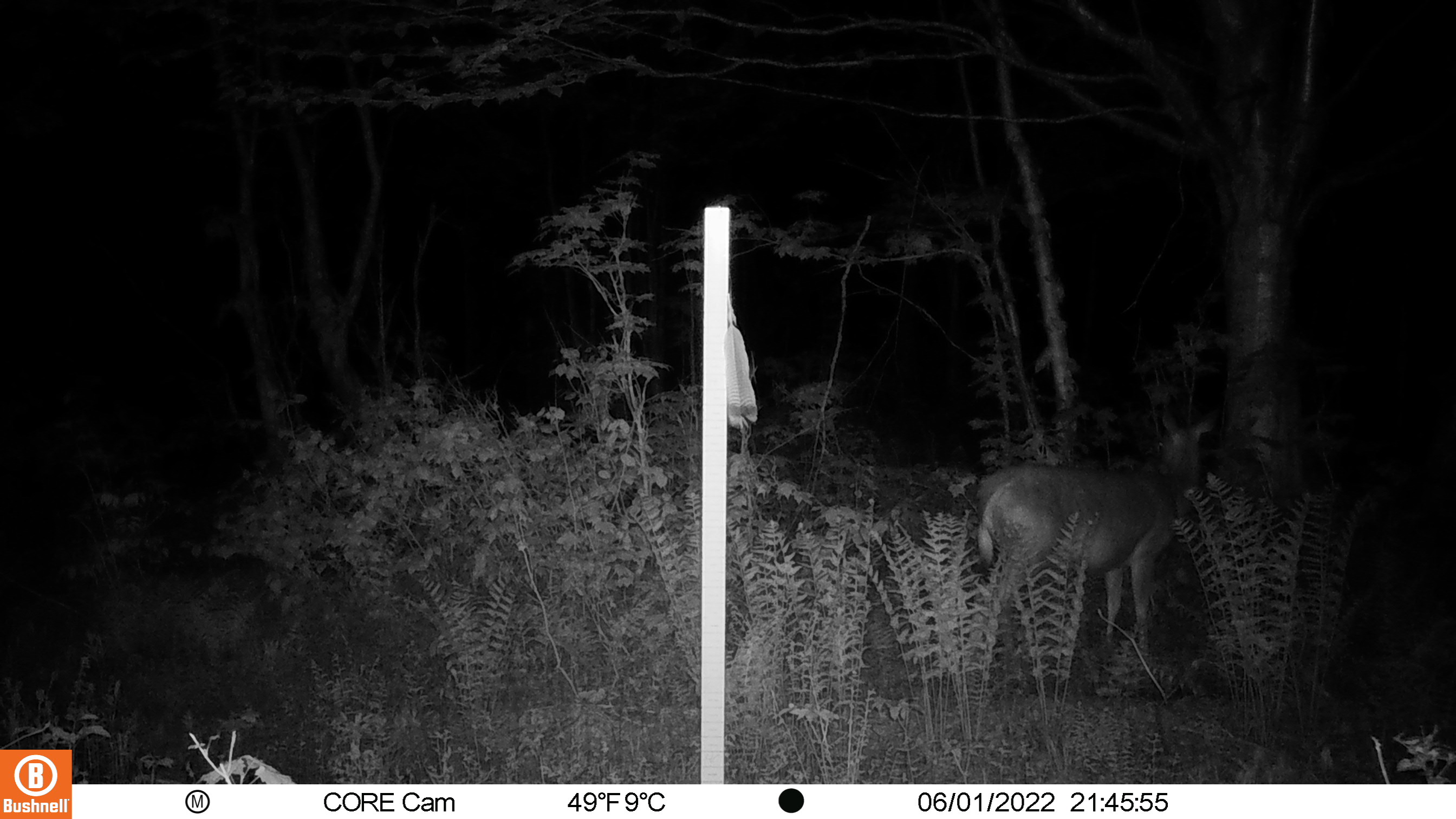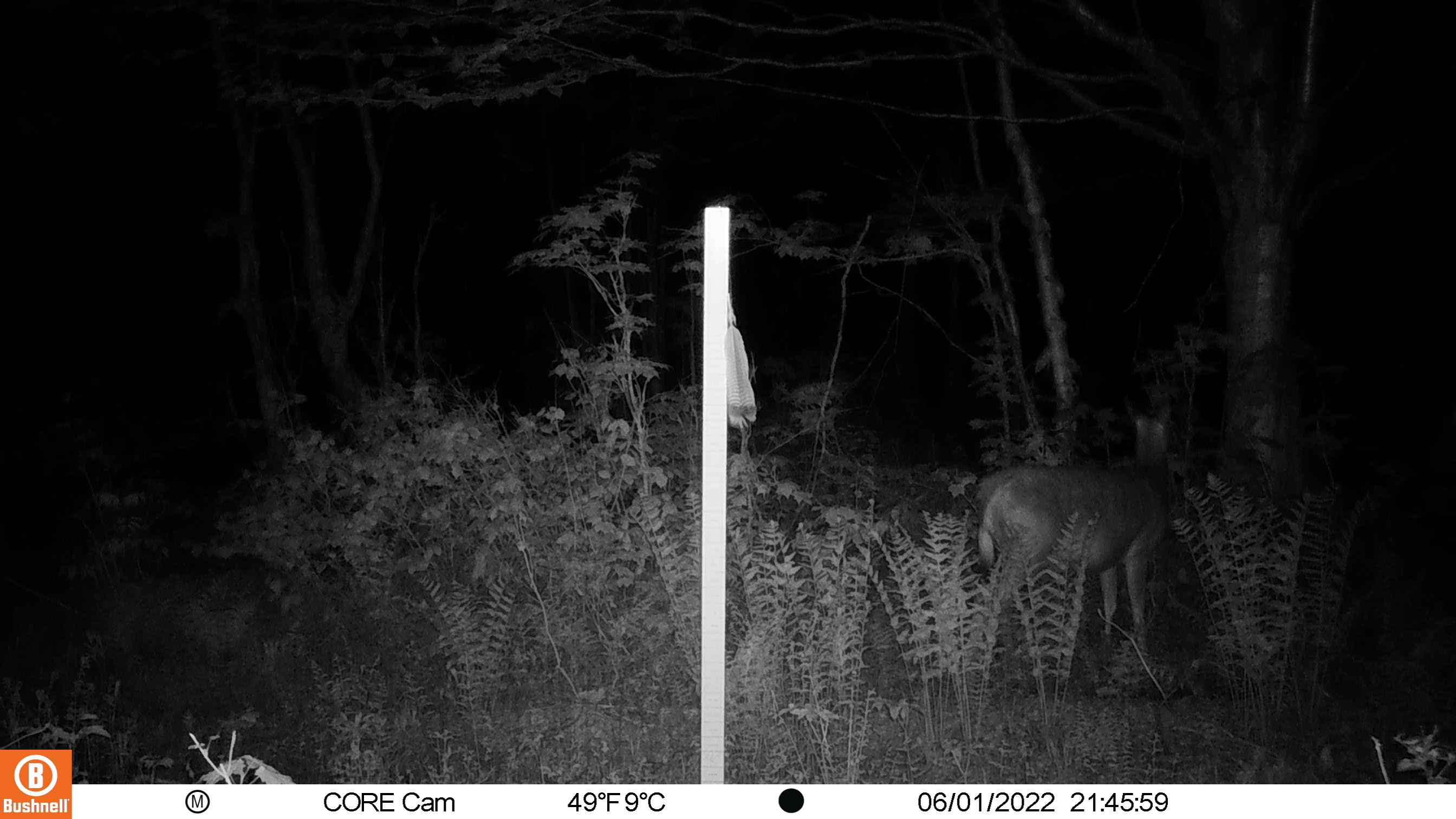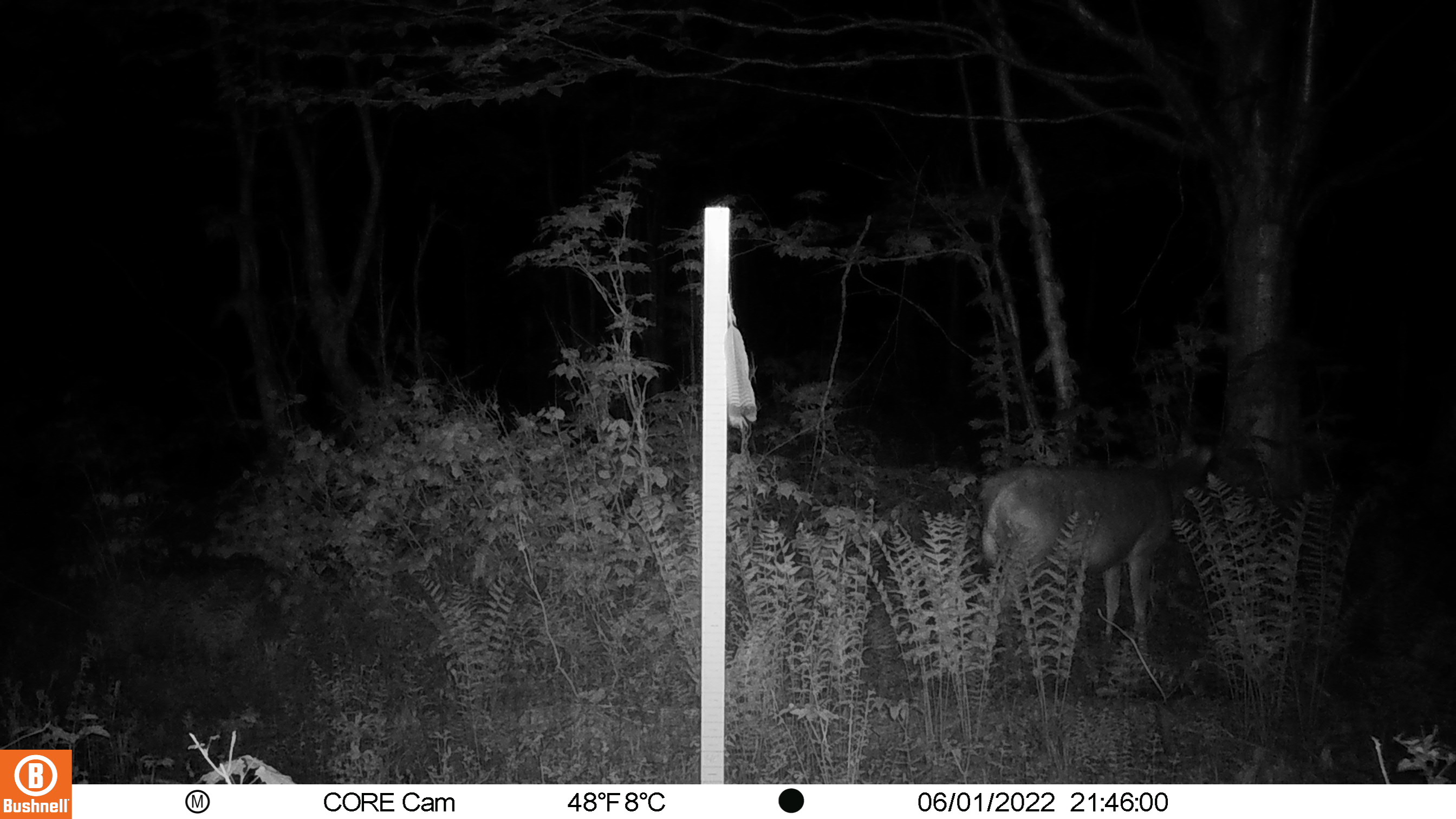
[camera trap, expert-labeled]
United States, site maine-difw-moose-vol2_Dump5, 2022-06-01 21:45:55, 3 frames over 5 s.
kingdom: Animalia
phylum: Chordata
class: Mammalia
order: Artiodactyla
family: Cervidae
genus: Odocoileus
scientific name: Odocoileus virginianus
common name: white-tailed deer